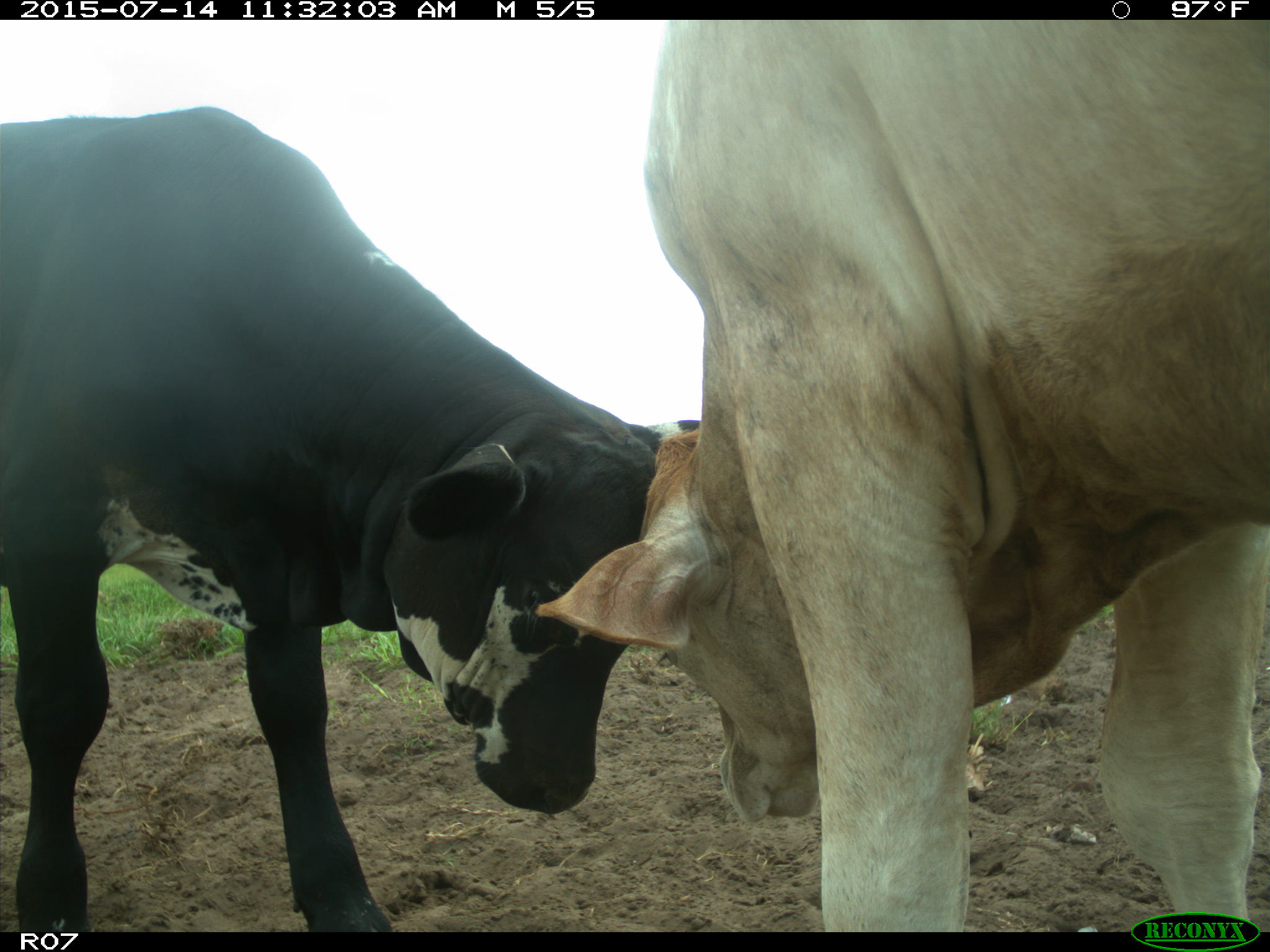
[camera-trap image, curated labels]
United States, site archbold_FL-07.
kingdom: Animalia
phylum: Chordata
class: Mammalia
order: Artiodactyla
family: Bovidae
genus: Bos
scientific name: Bos taurus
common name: domestic cow